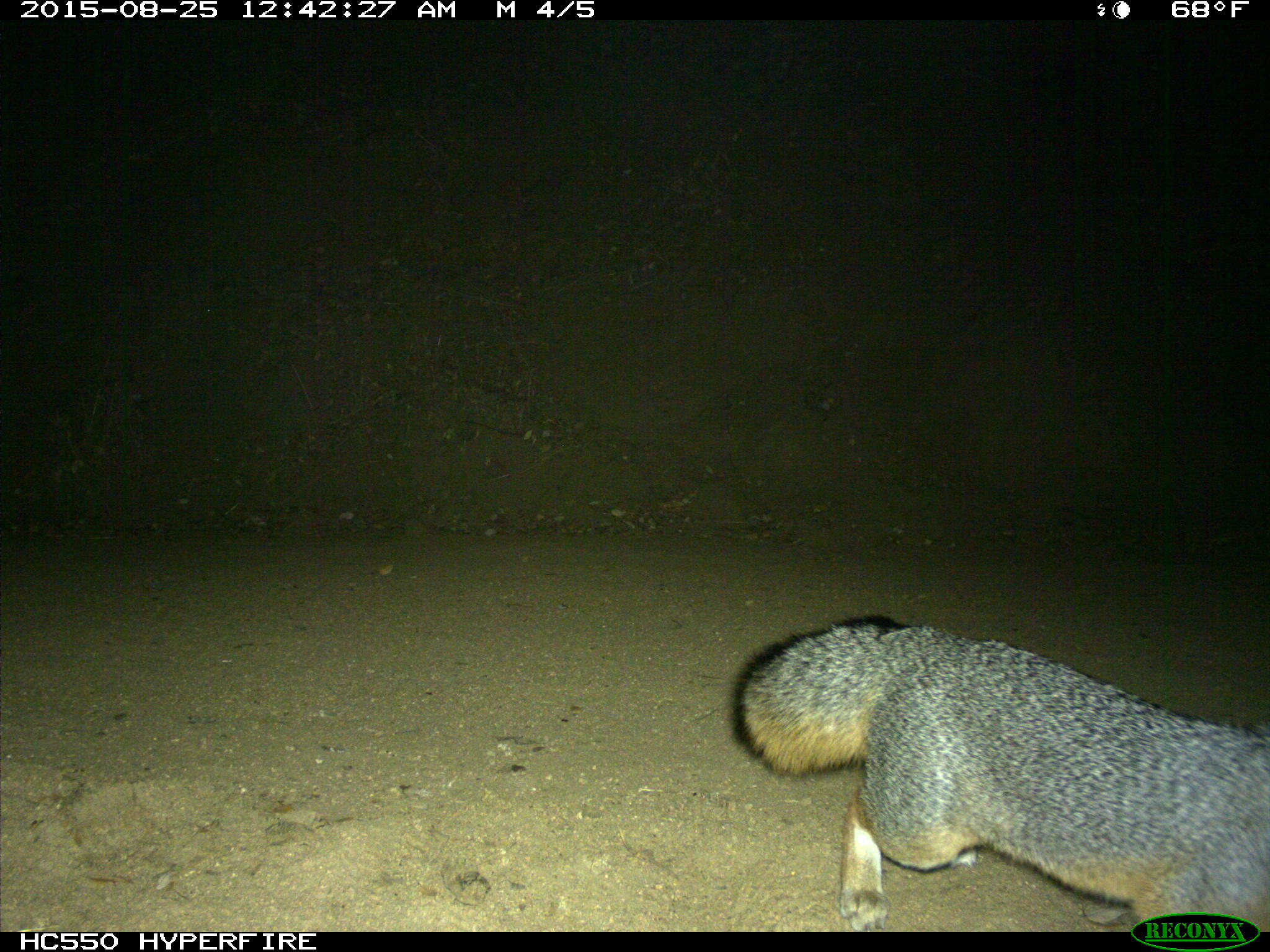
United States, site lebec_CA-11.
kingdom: Animalia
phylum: Chordata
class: Mammalia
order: Carnivora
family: Canidae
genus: Urocyon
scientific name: Urocyon cinereoargenteus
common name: gray fox